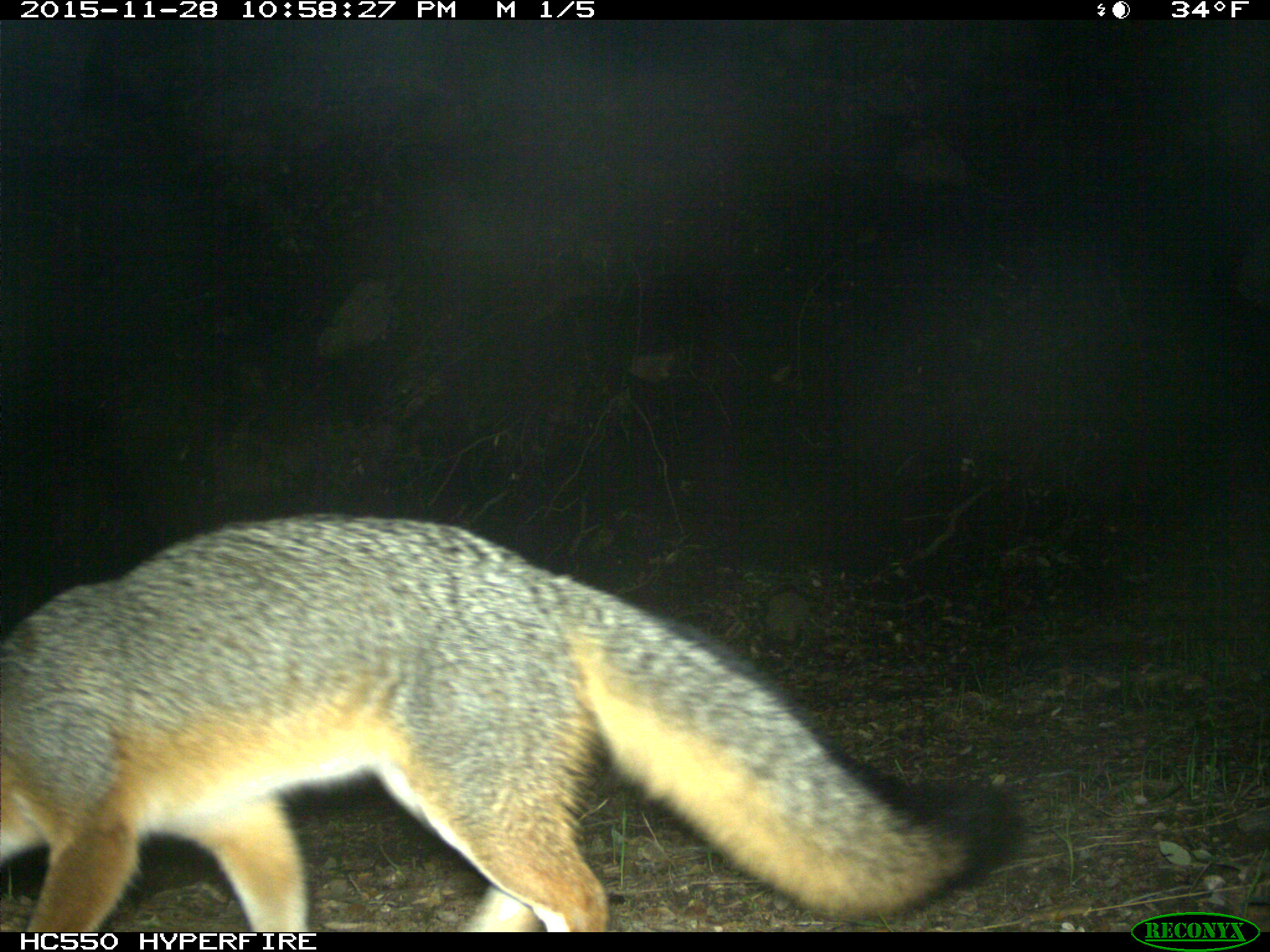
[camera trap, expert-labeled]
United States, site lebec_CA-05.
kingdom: Animalia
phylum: Chordata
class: Mammalia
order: Carnivora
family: Canidae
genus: Urocyon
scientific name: Urocyon cinereoargenteus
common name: gray fox